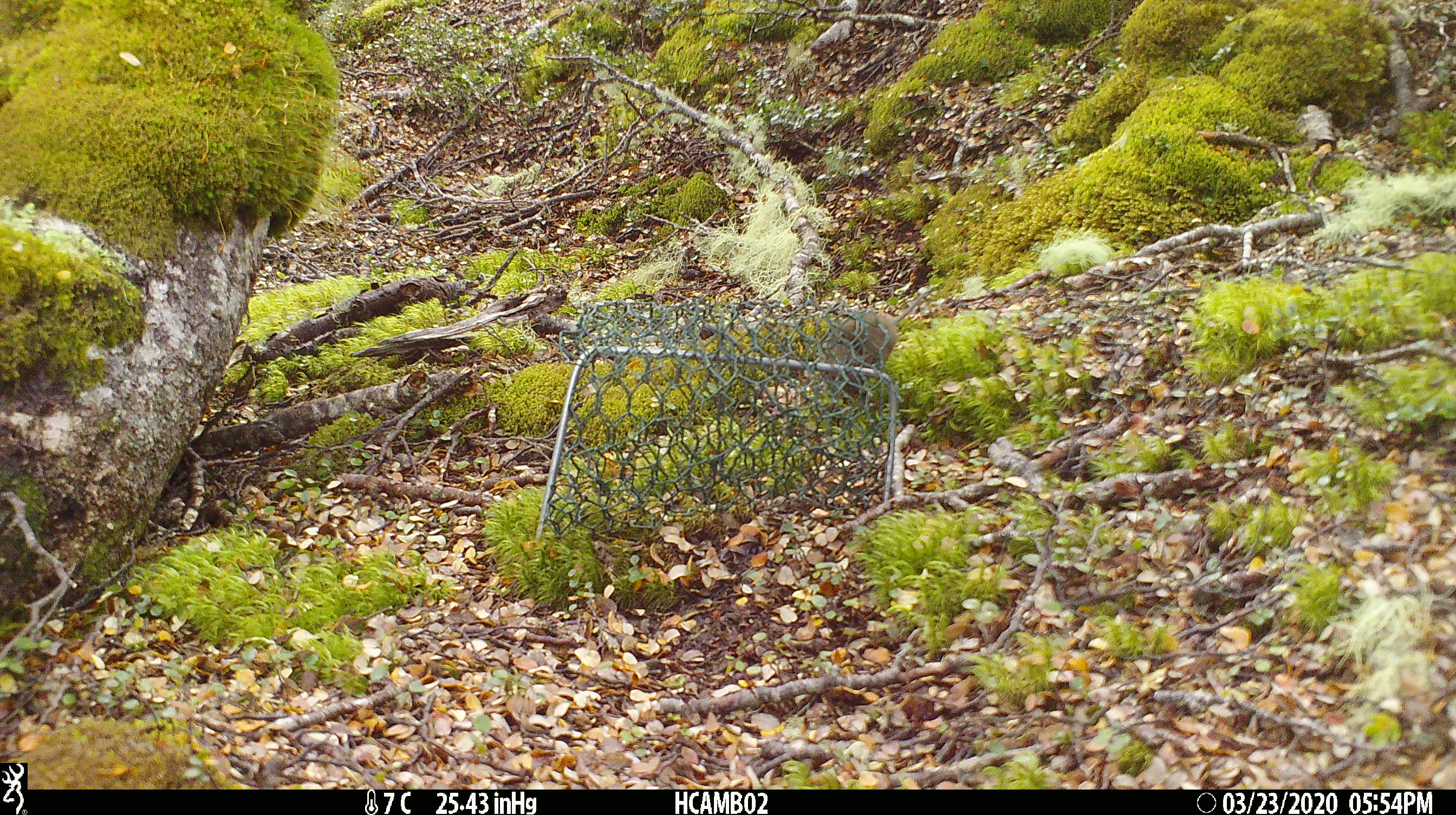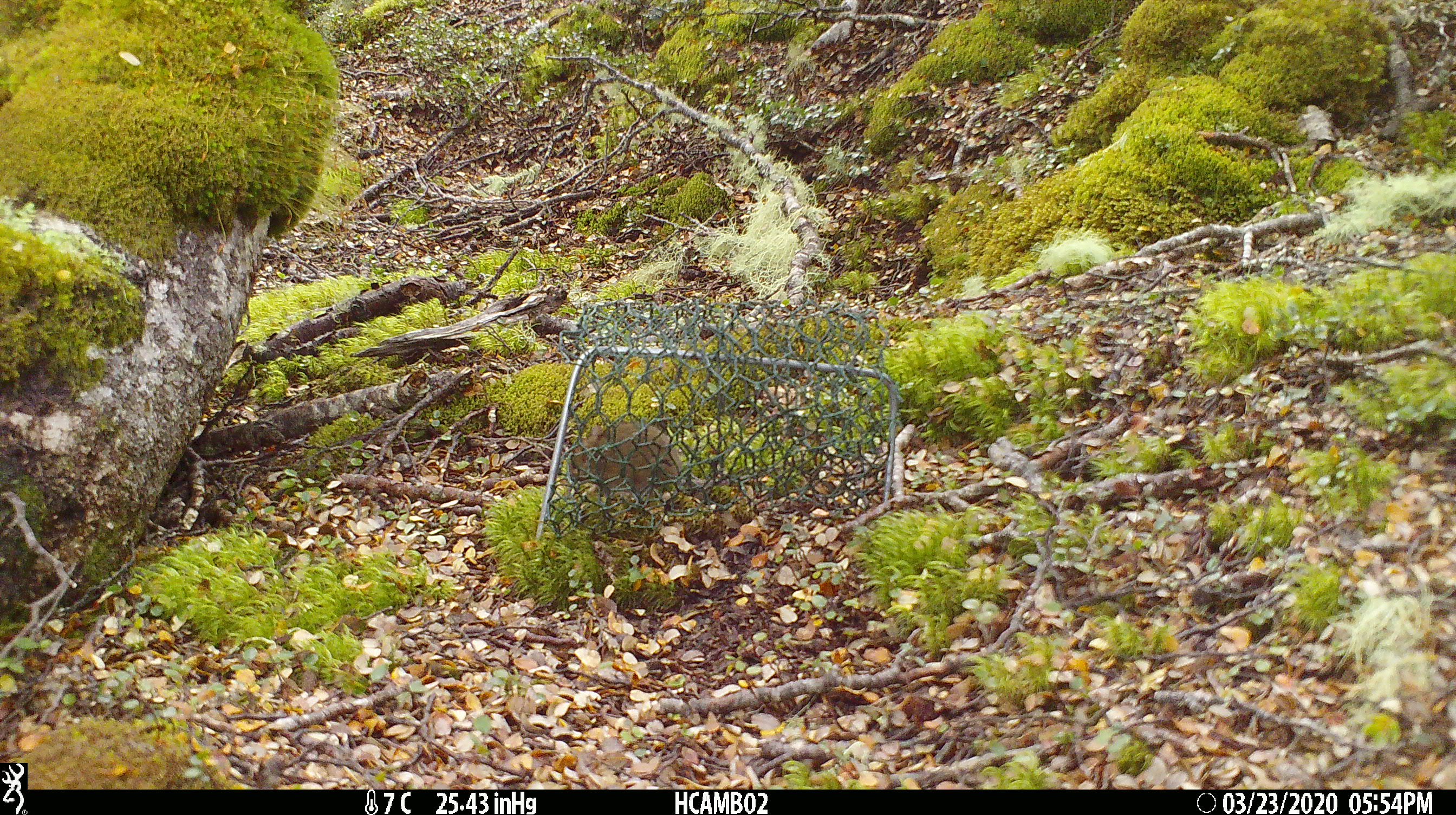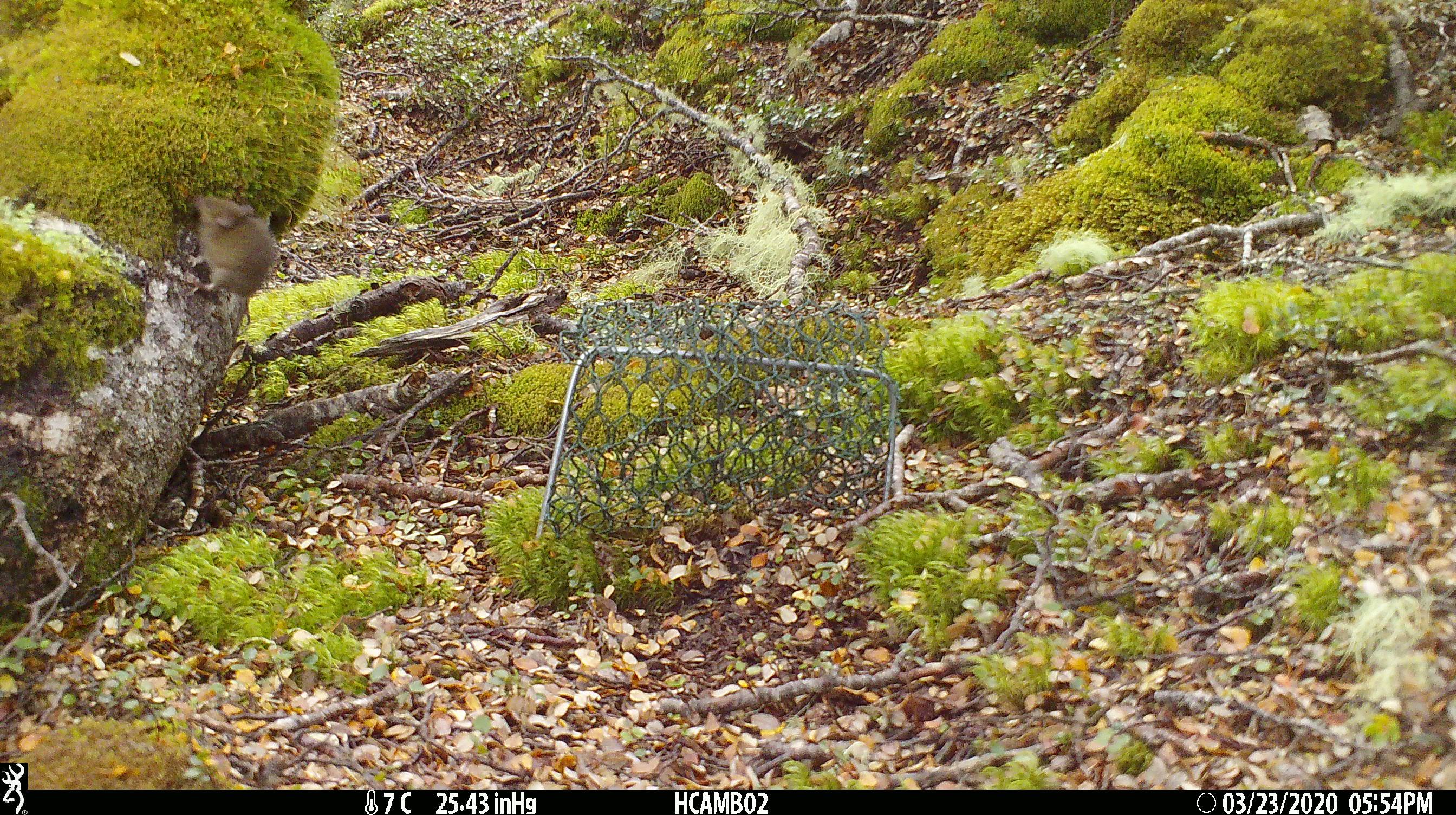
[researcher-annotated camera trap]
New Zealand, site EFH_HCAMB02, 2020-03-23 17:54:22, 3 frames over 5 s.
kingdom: Animalia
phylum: Chordata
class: Mammalia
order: Rodentia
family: Muridae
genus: Mus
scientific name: Mus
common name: mouse